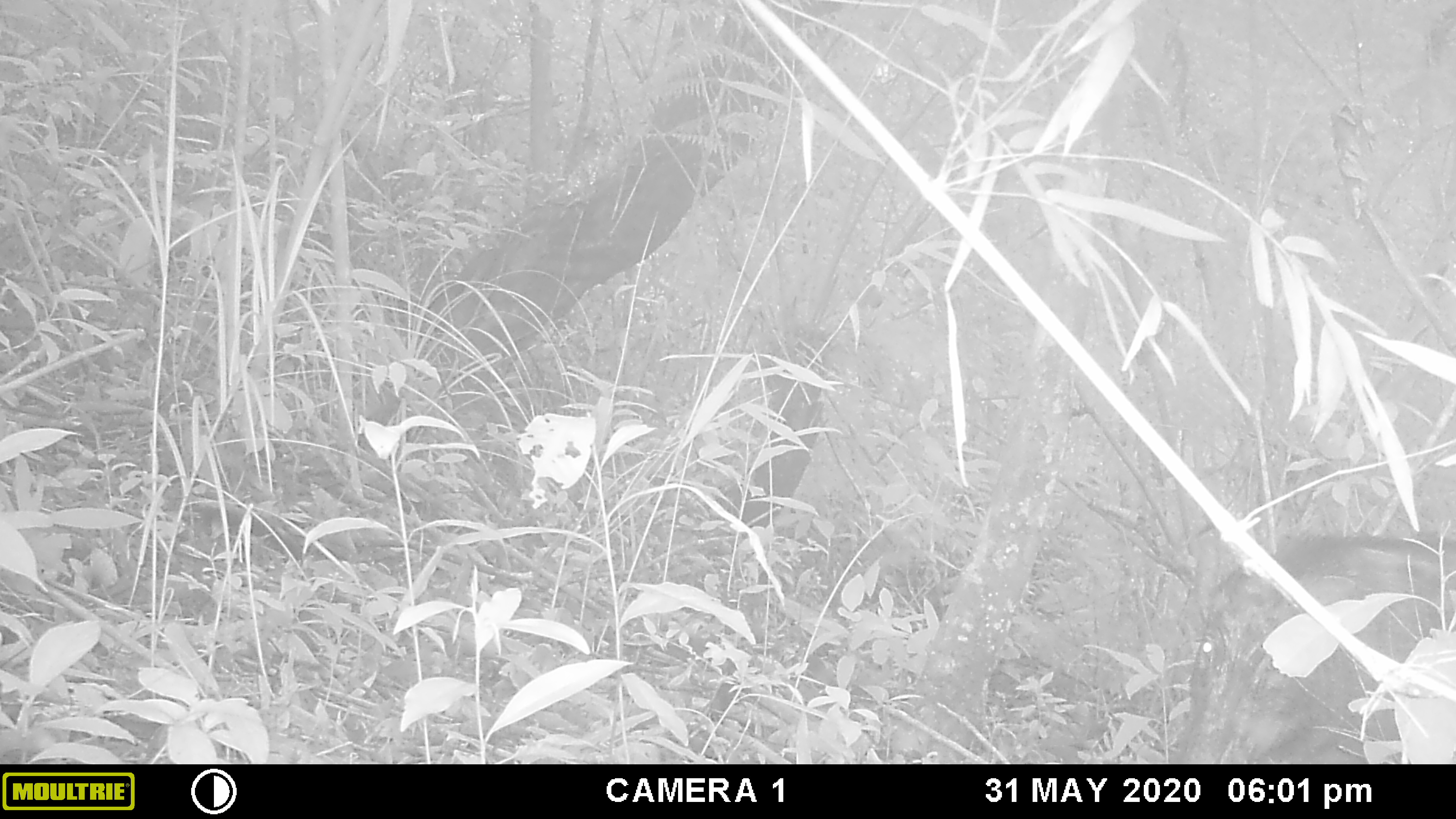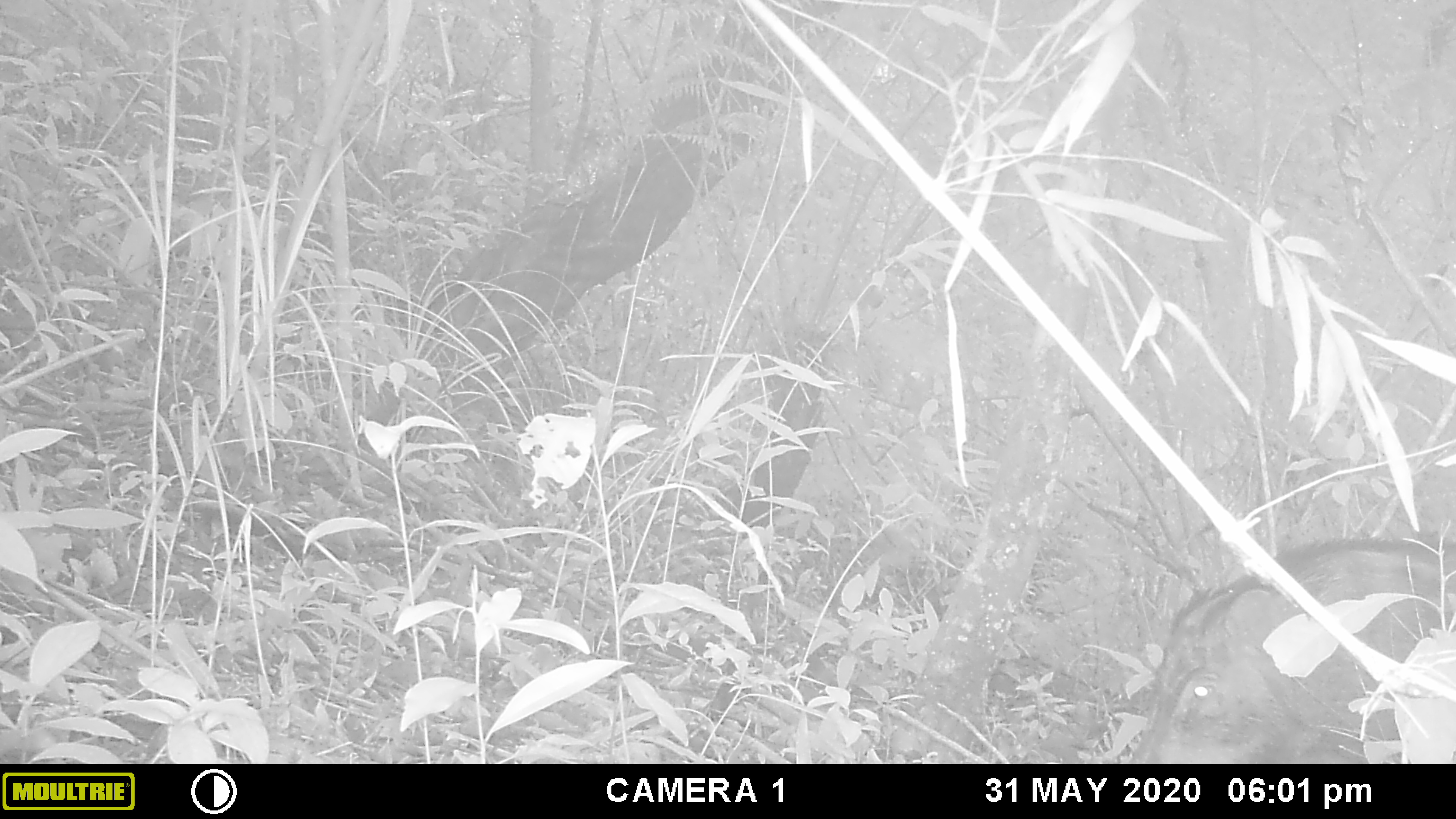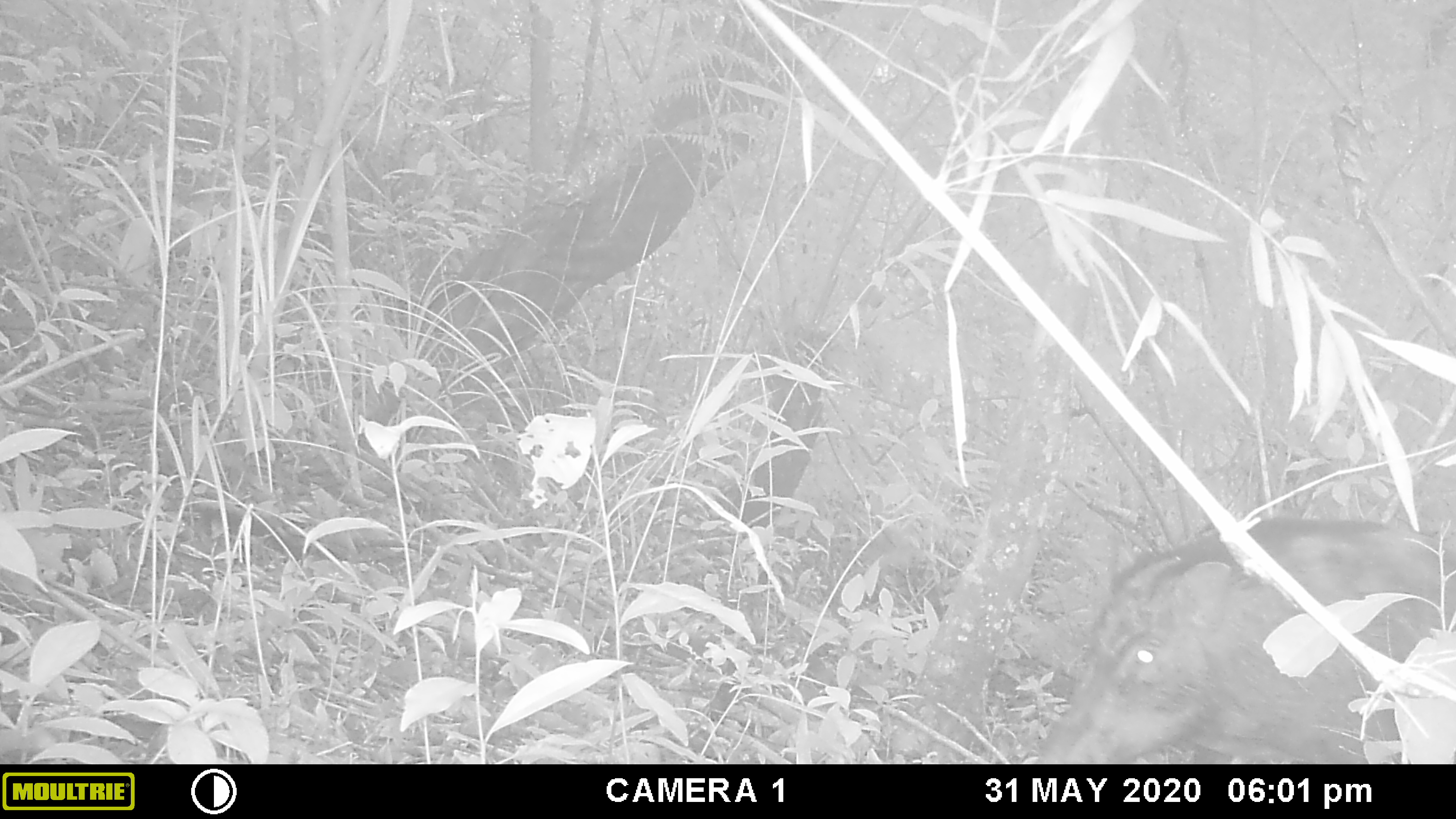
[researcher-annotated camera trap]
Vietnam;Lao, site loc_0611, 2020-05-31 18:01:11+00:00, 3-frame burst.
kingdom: Animalia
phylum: Chordata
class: Mammalia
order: Artiodactyla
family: Suidae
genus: Sus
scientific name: Sus scrofa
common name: eurasian wild pig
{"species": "eurasian wild pig (Sus scrofa)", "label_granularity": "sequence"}